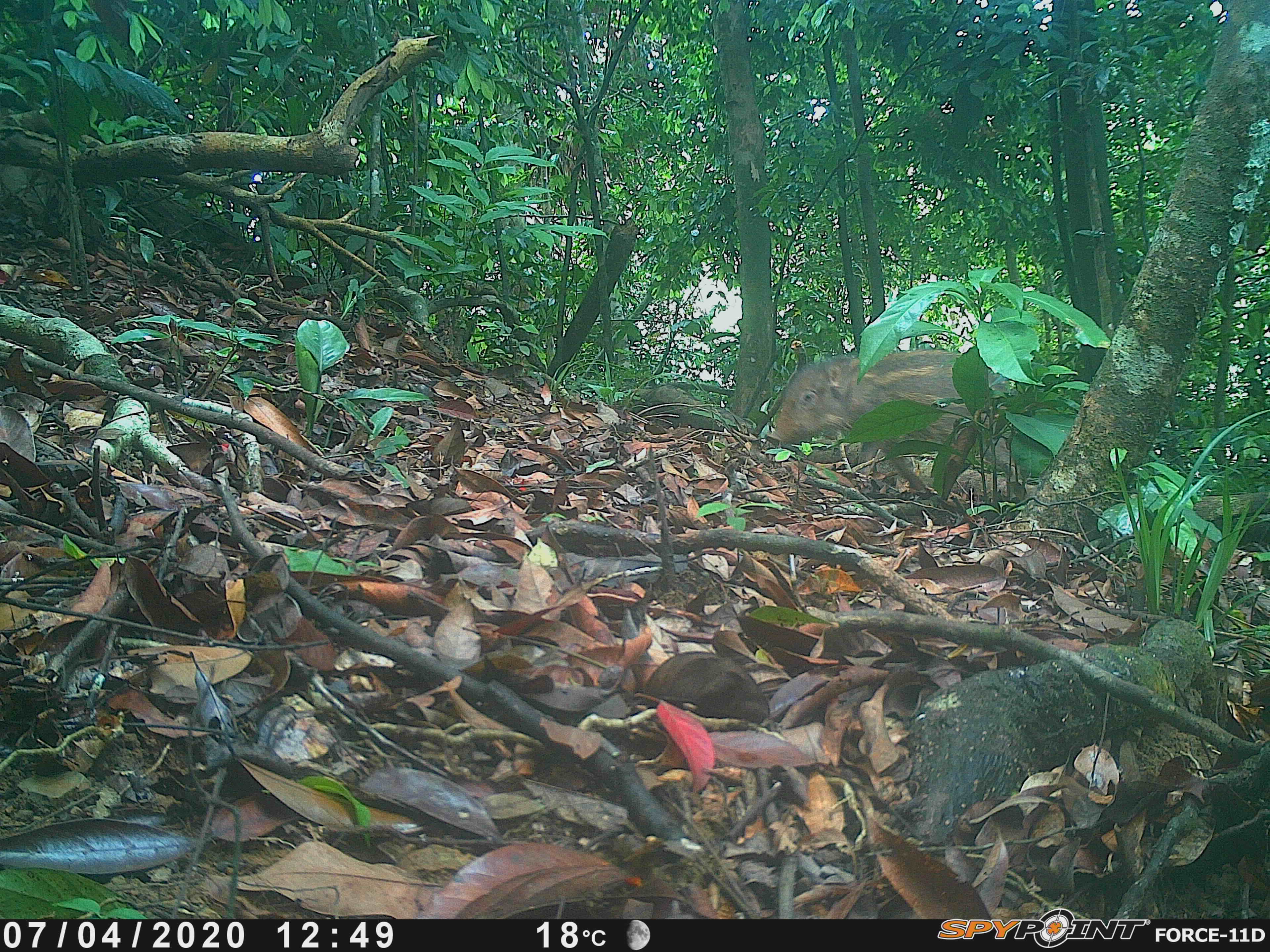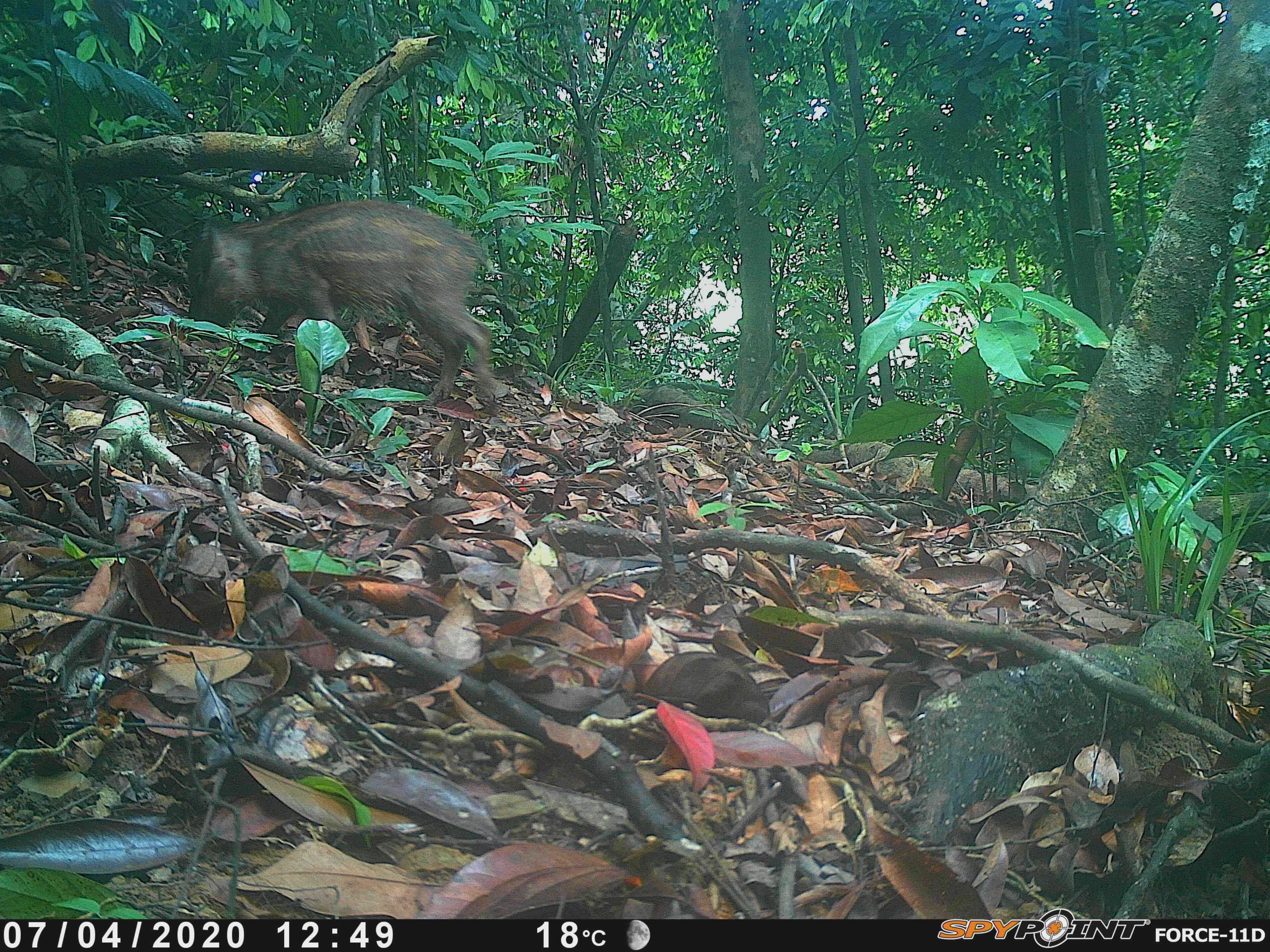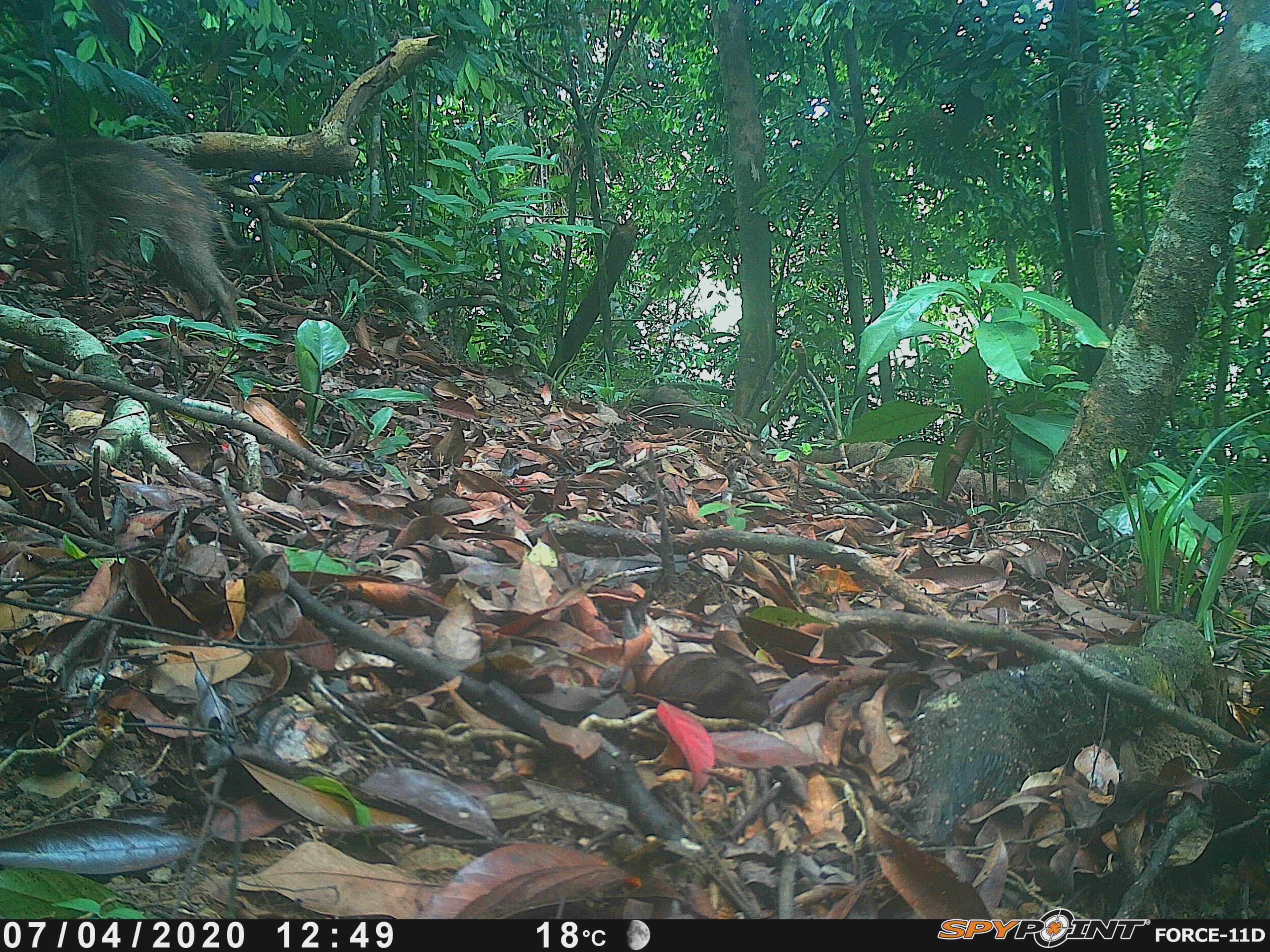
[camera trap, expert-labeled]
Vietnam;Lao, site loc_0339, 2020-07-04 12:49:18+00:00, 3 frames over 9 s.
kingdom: Animalia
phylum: Chordata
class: Mammalia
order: Artiodactyla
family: Suidae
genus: Sus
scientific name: Sus scrofa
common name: eurasian wild pig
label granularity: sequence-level